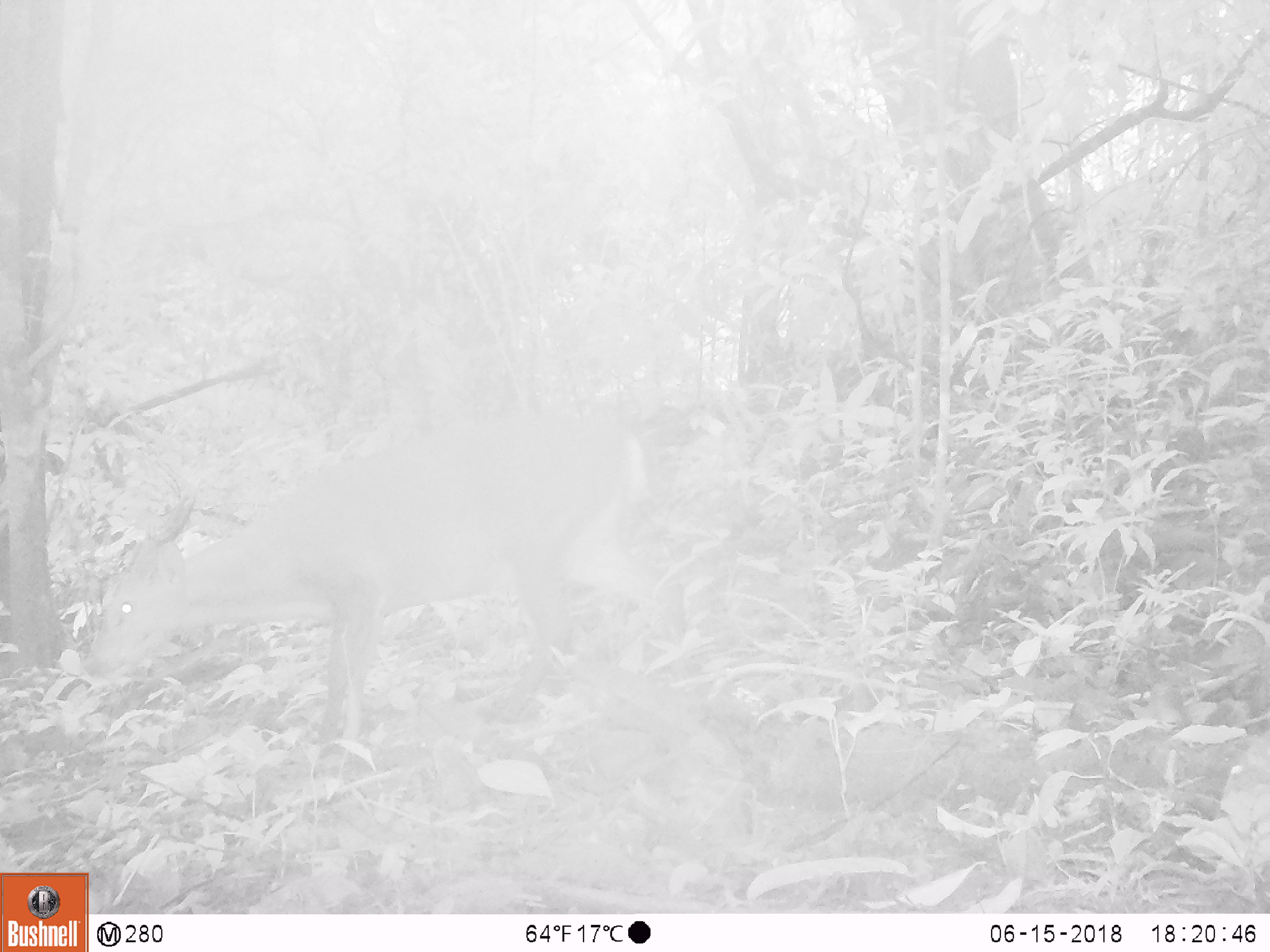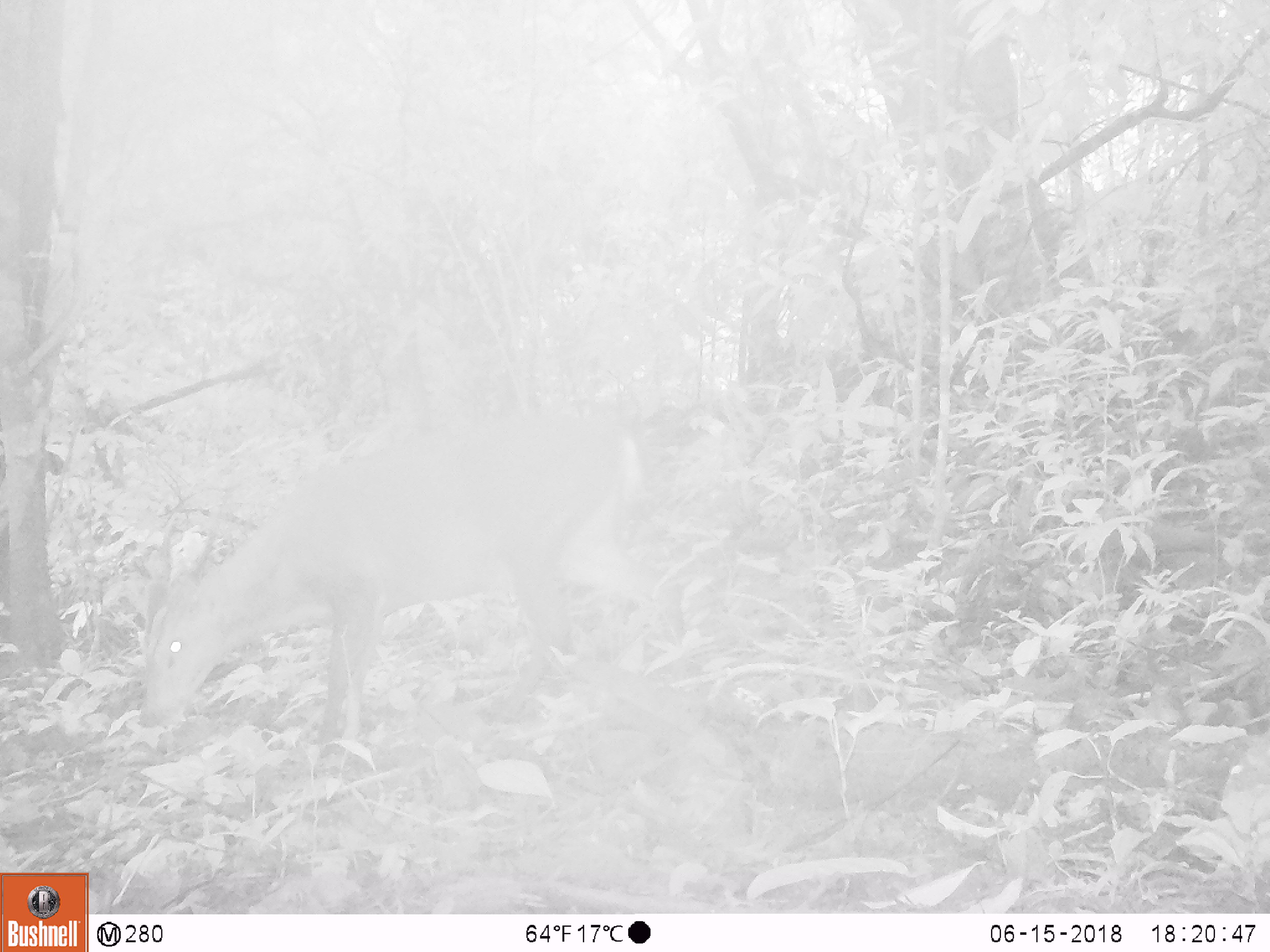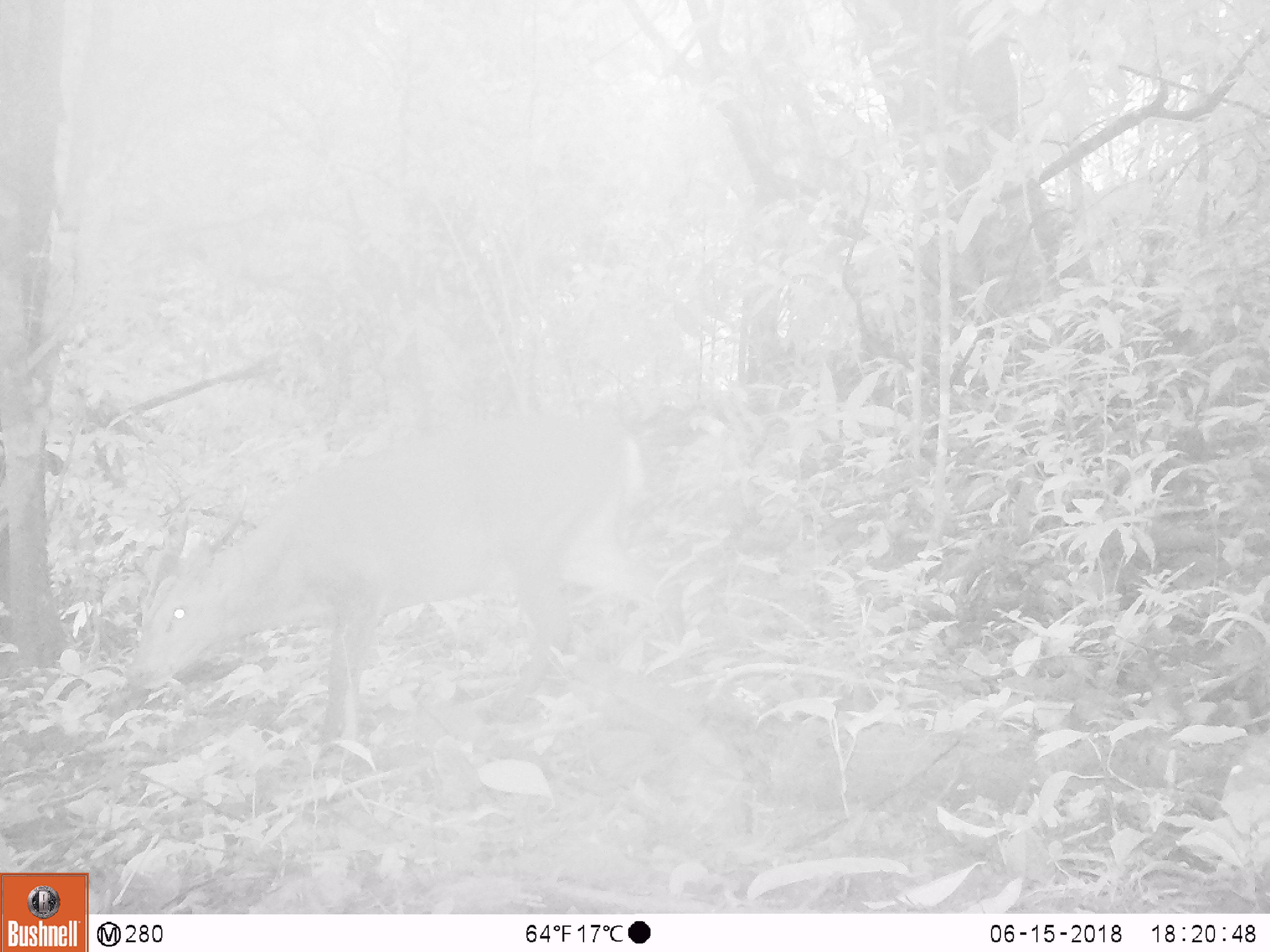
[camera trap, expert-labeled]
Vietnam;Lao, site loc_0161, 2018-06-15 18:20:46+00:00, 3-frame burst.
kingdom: Animalia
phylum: Chordata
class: Mammalia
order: Artiodactyla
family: Cervidae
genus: Muntiacus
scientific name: Muntiacus vuquangensis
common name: large-antlered muntjac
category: large antlered muntjac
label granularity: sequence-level